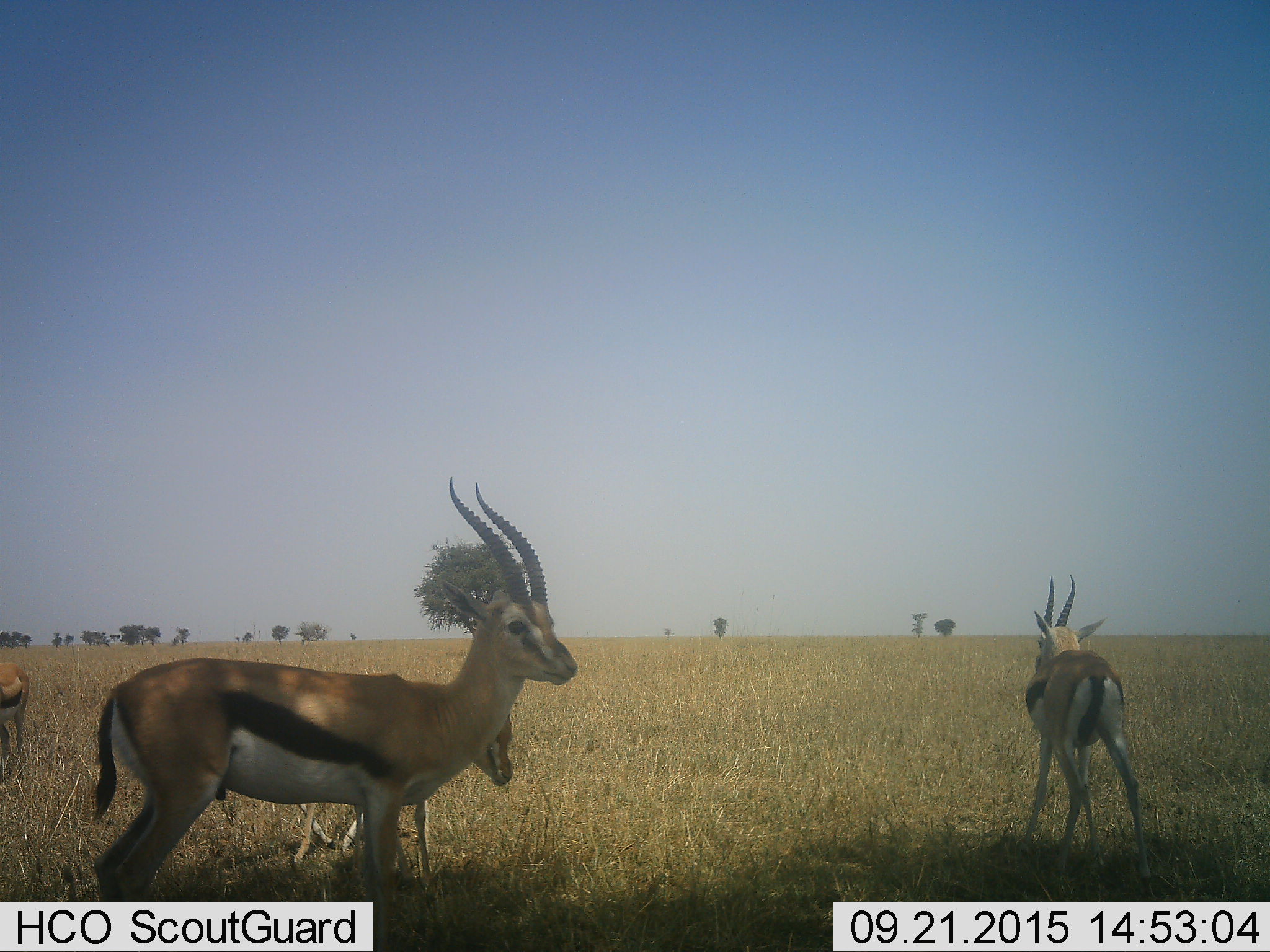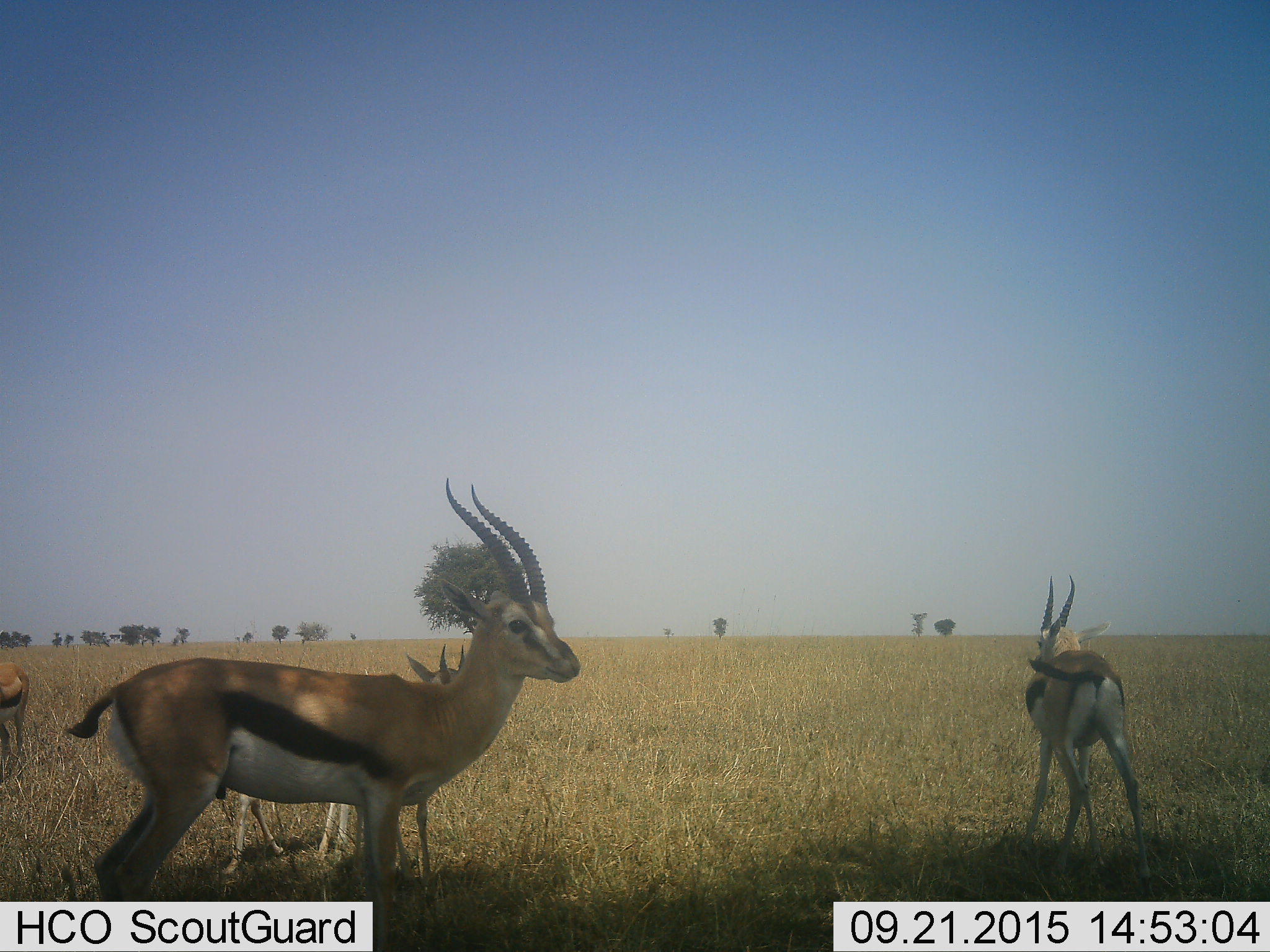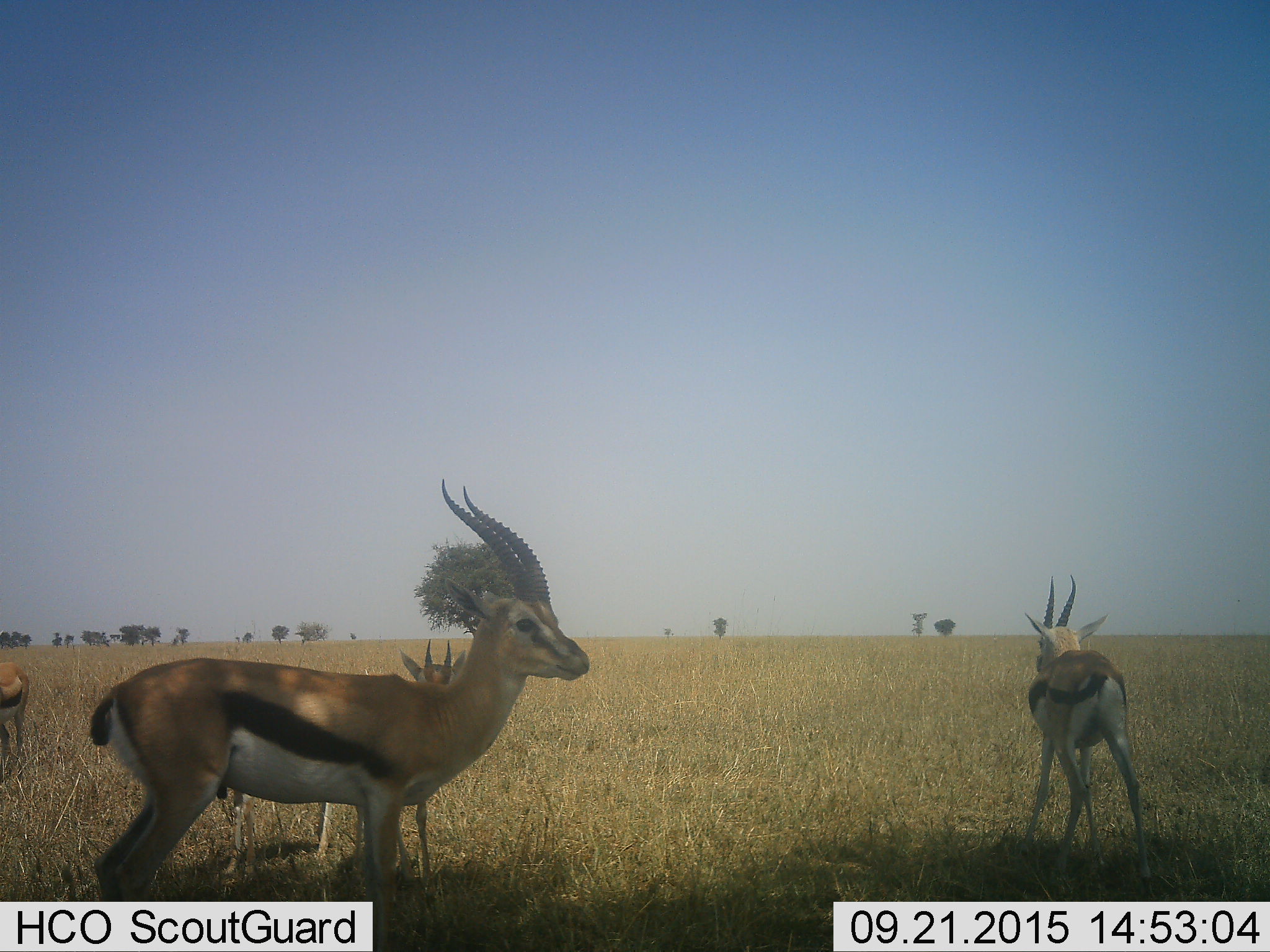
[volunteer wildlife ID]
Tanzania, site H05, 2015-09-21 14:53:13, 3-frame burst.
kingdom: Animalia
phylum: Chordata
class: Mammalia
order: Artiodactyla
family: Bovidae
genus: Eudorcas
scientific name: Eudorcas thomsonii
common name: thomson's gazelle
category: gazellethomsons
Gazellethomsons (thomson's gazelle) (Eudorcas thomsonii), count 4. Behavior (volunteer vote fractions): standing 100%, resting 0%, moving 20%, interacting 0%. Young present (vote fraction): 50%. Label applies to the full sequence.